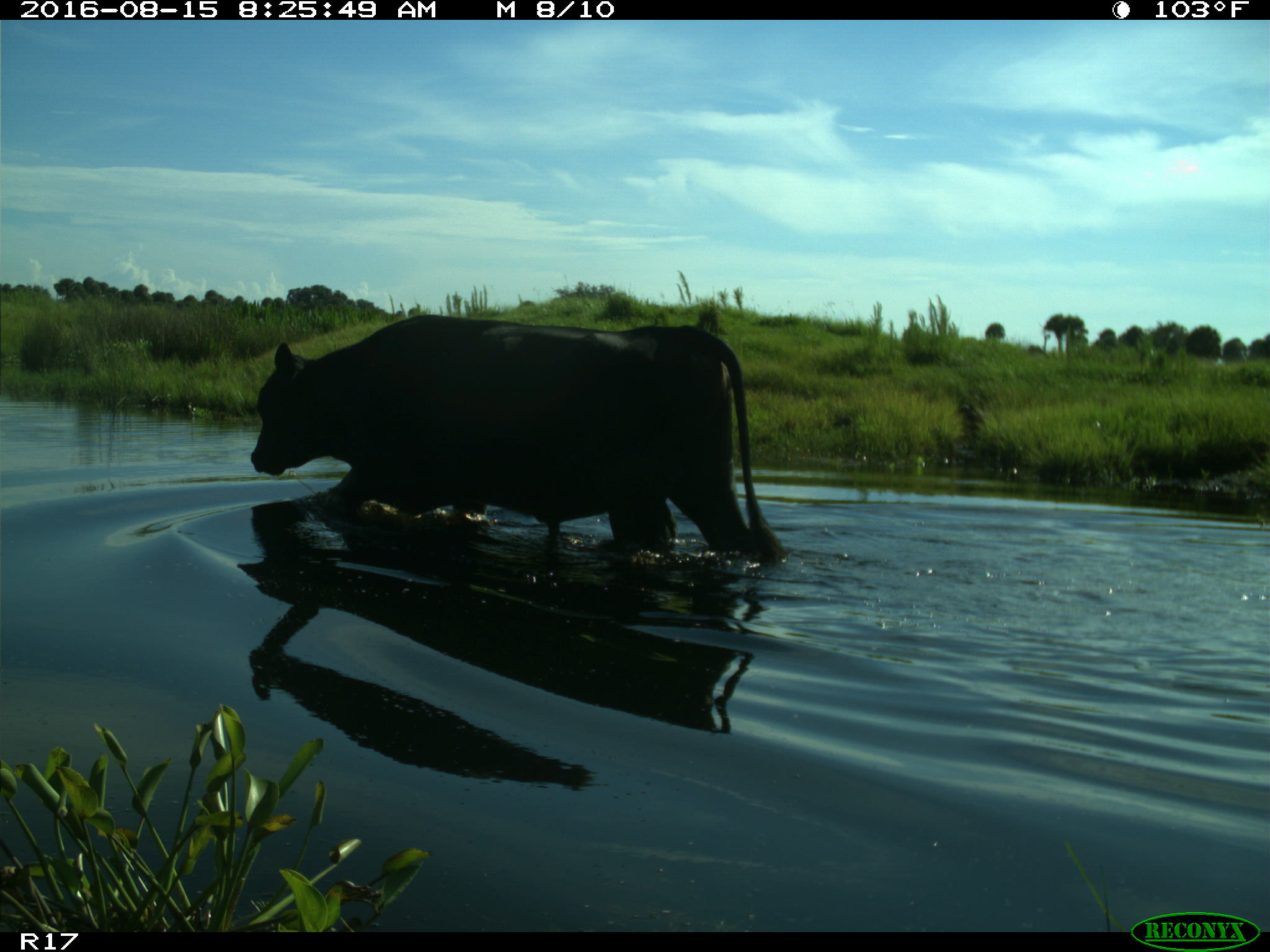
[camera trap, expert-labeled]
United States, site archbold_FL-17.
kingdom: Animalia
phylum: Chordata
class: Mammalia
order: Artiodactyla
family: Bovidae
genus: Bos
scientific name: Bos taurus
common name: domestic cow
Bos taurus (domestic cow).